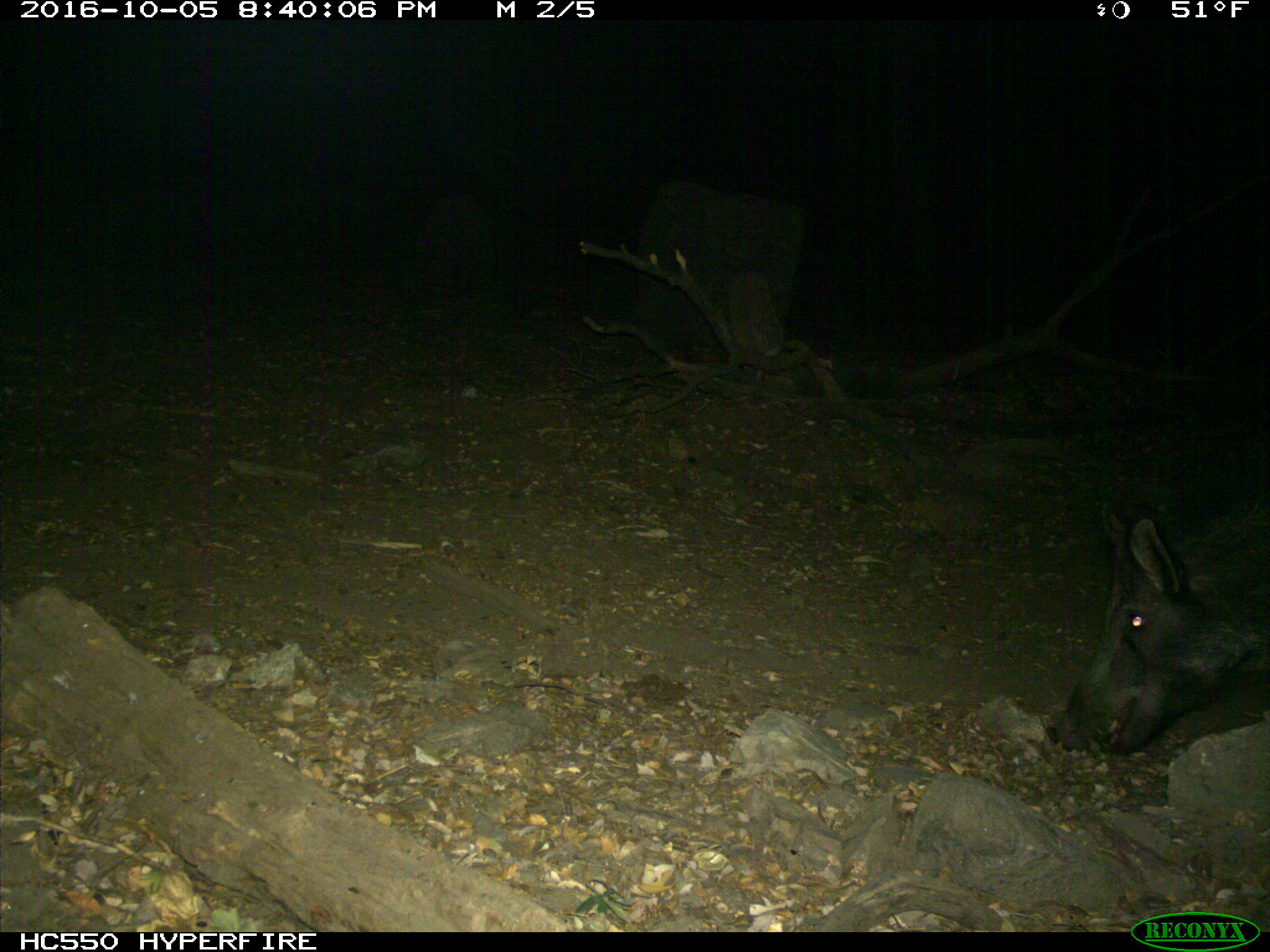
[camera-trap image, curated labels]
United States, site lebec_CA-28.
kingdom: Animalia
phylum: Chordata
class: Mammalia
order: Artiodactyla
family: Suidae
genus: Sus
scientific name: Sus scrofa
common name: wild boar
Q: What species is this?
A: Sus scrofa (wild boar).